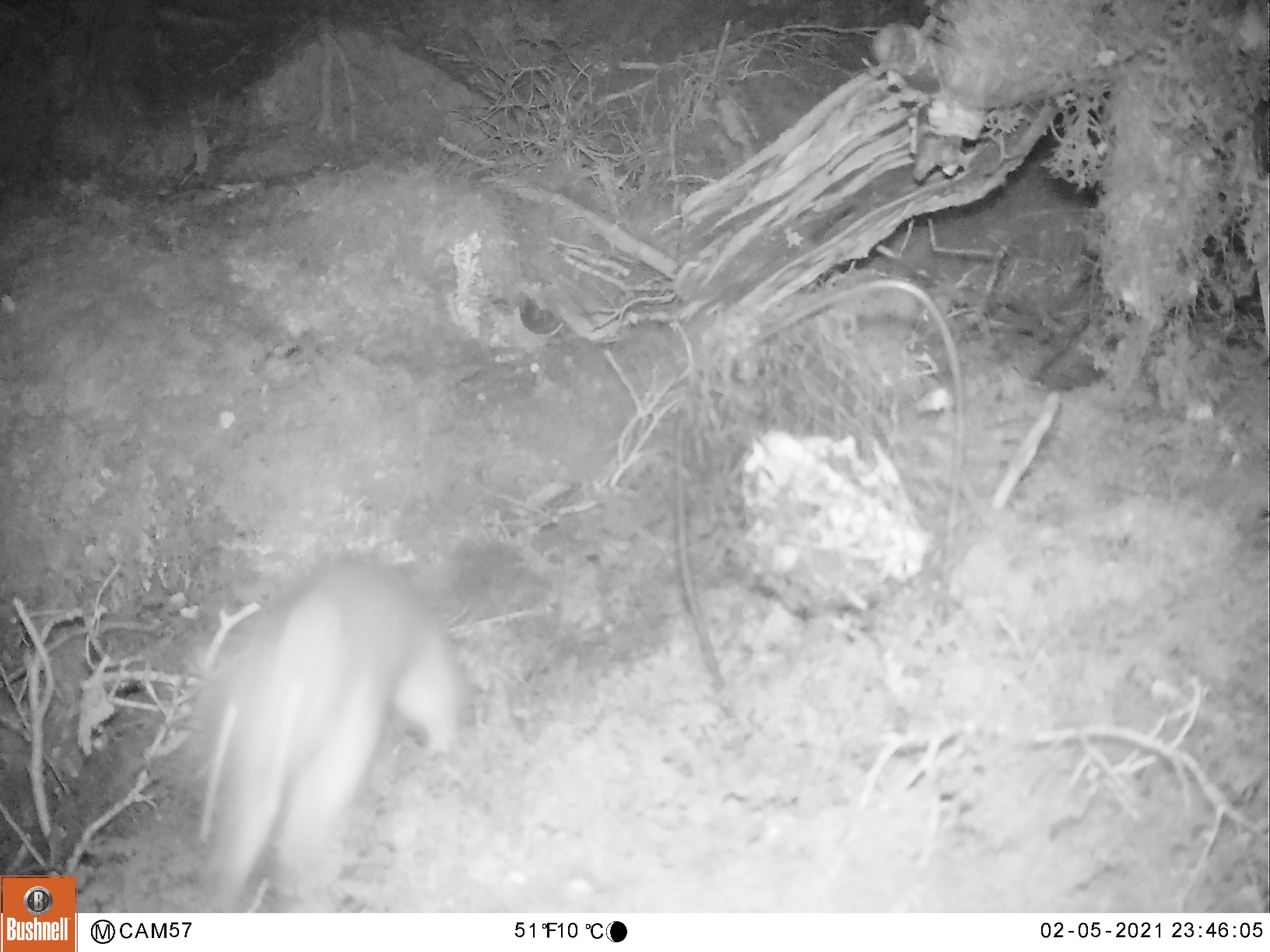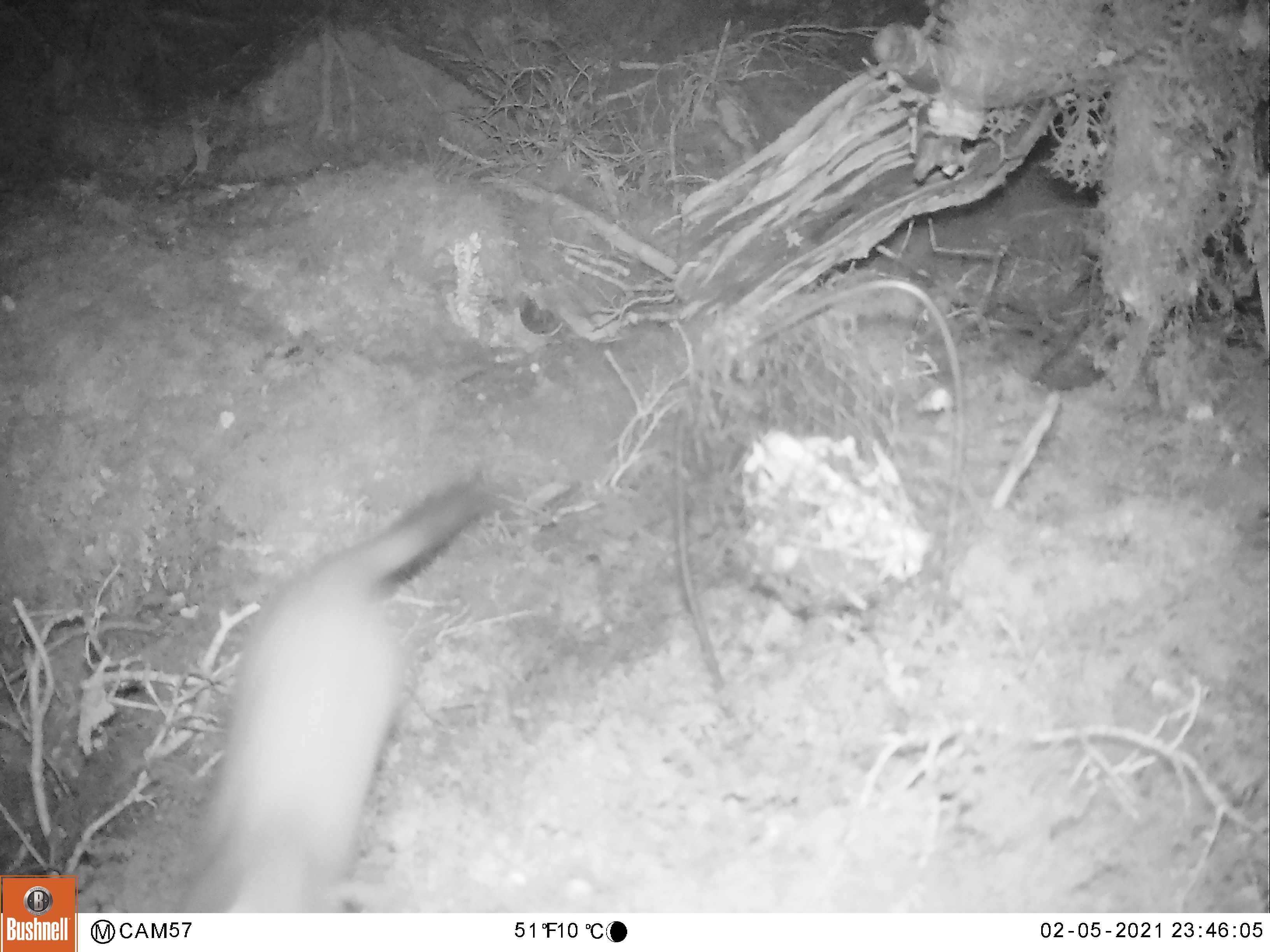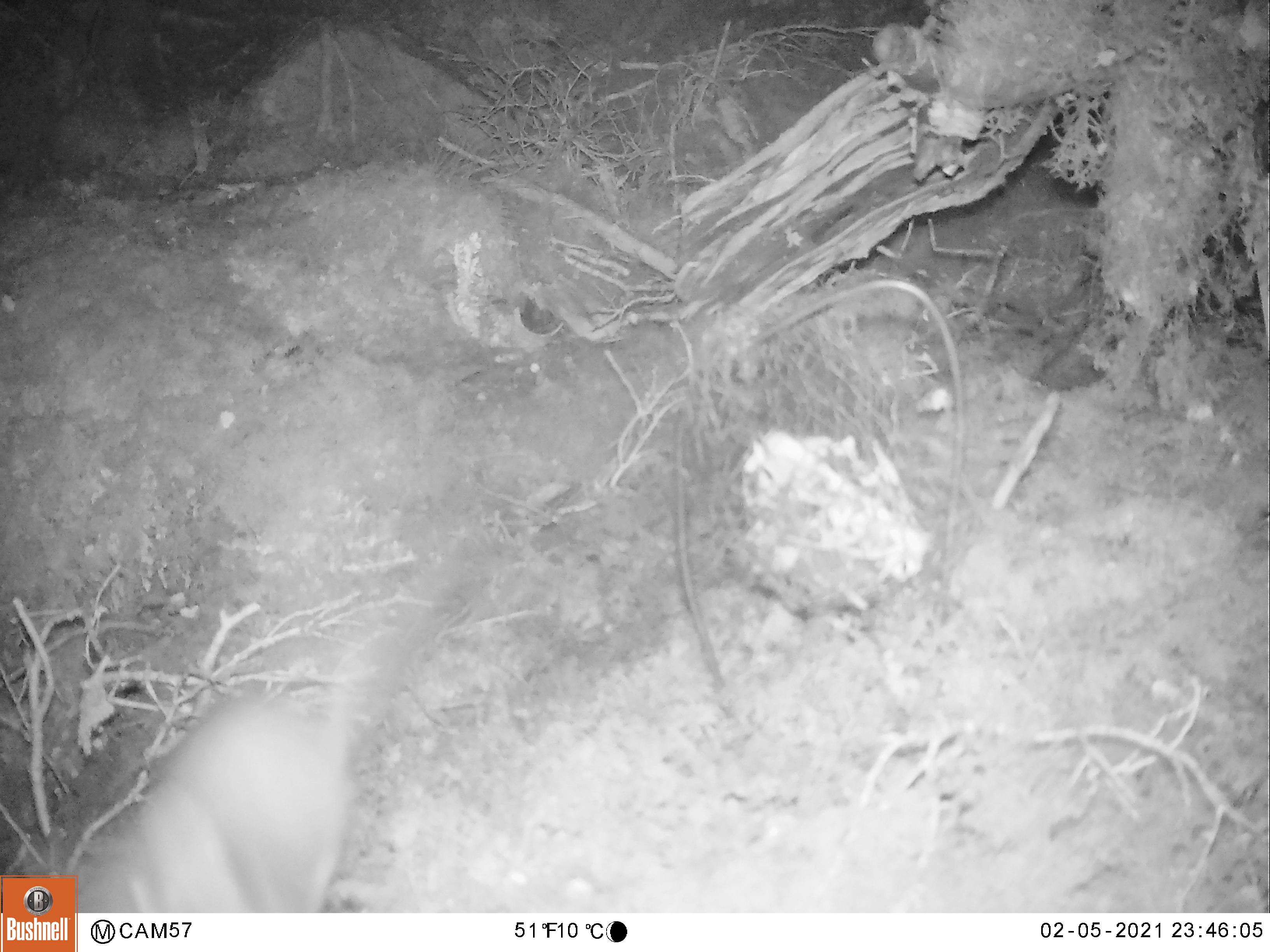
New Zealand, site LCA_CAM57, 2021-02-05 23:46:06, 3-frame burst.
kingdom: Animalia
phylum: Chordata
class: Mammalia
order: Carnivora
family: Mustelidae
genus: Mustela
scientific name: Mustela erminea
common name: stoat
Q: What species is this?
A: Stoat (Mustela erminea).